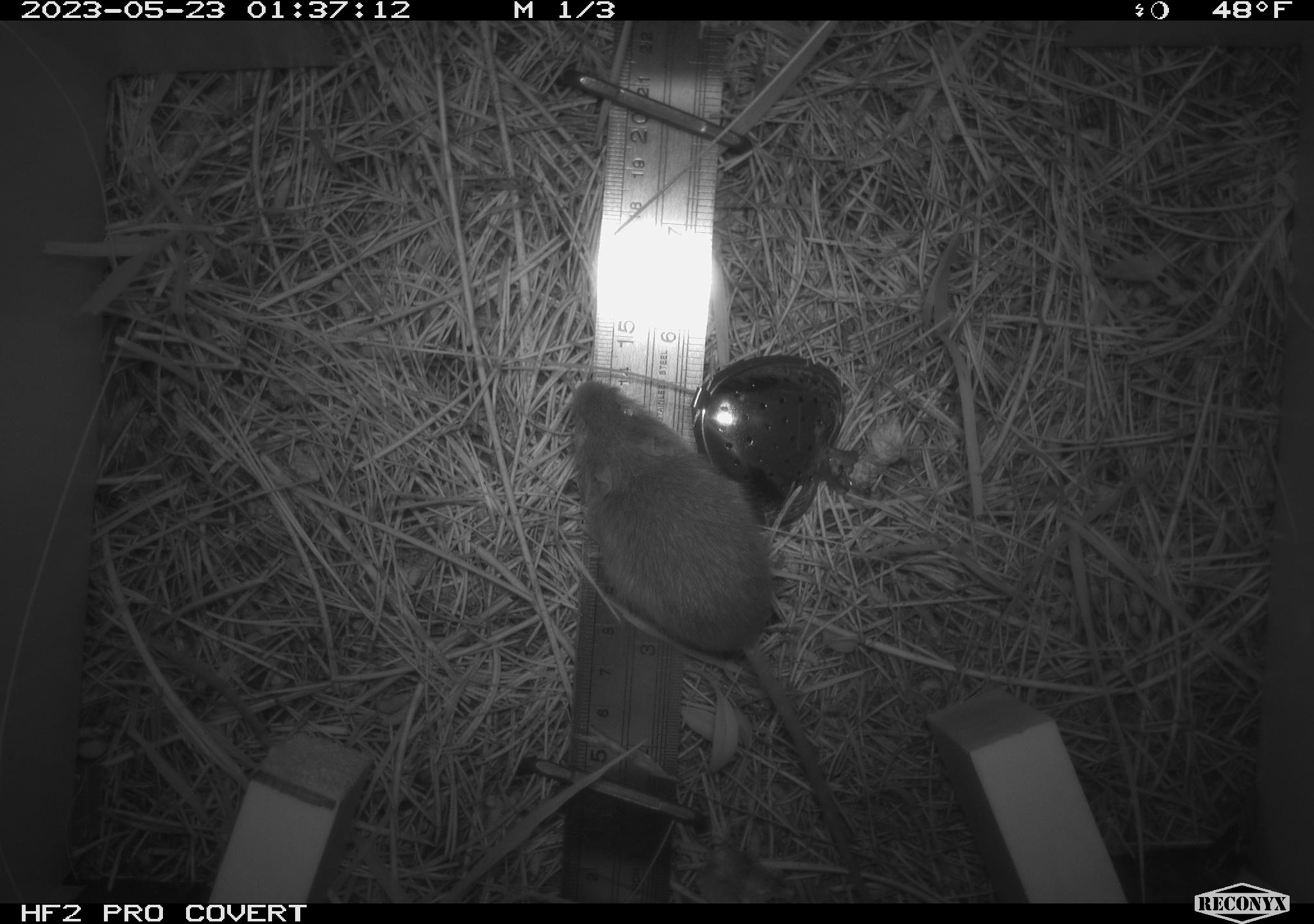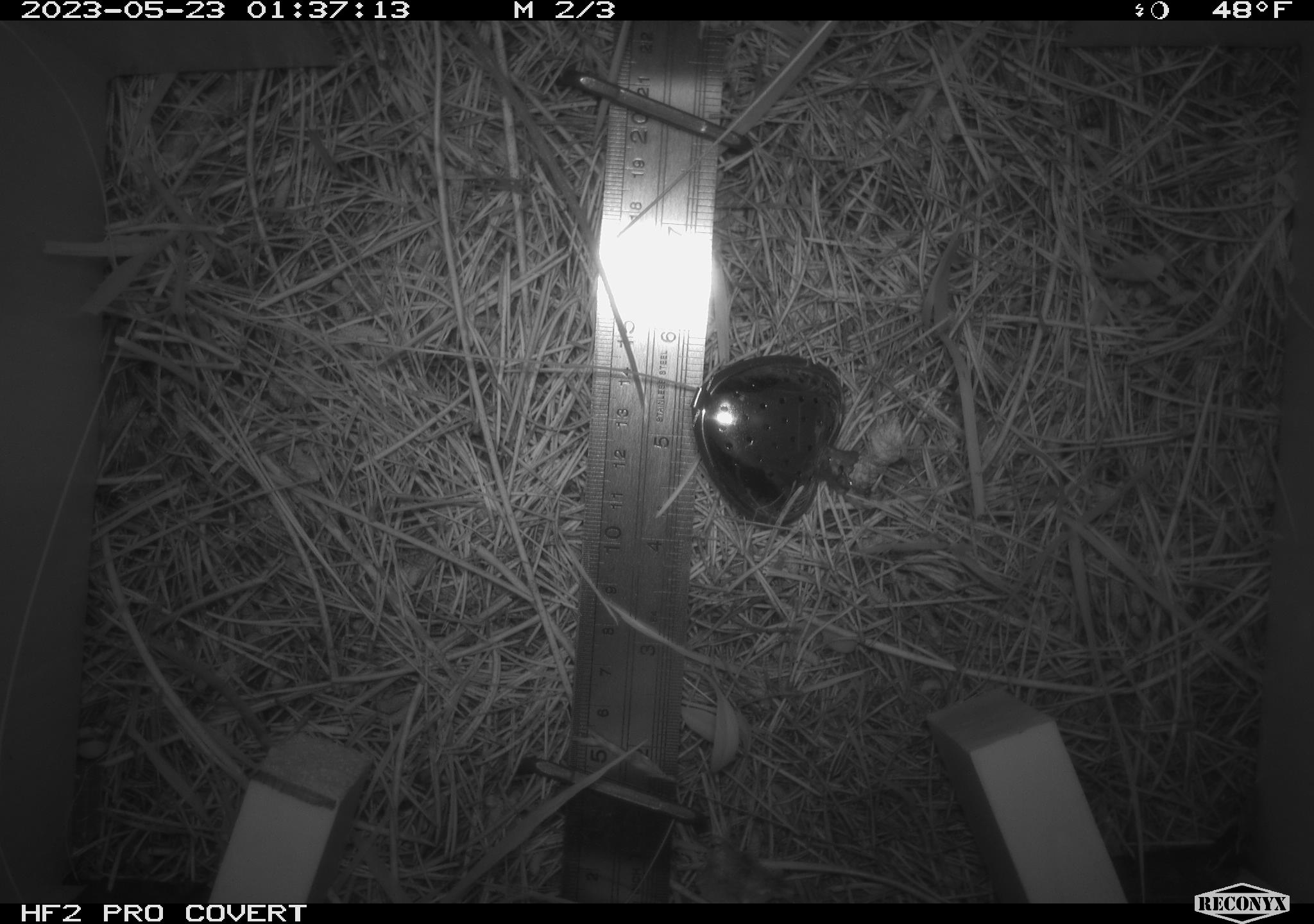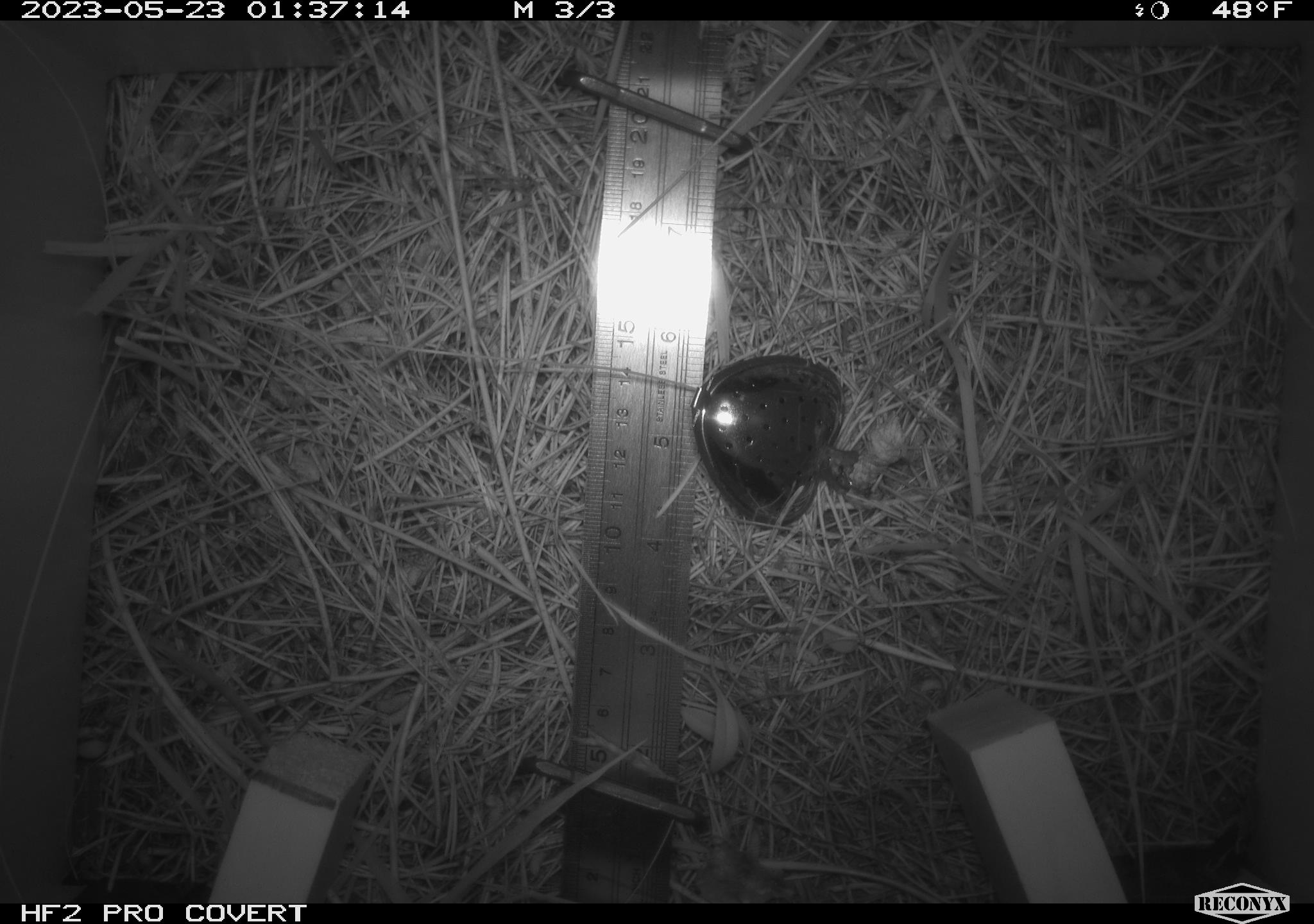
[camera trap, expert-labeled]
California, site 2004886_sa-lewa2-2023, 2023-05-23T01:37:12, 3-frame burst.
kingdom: Animalia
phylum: Chordata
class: Mammalia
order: Rodentia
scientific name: Rodentia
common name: rodent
Rodent (Rodentia).